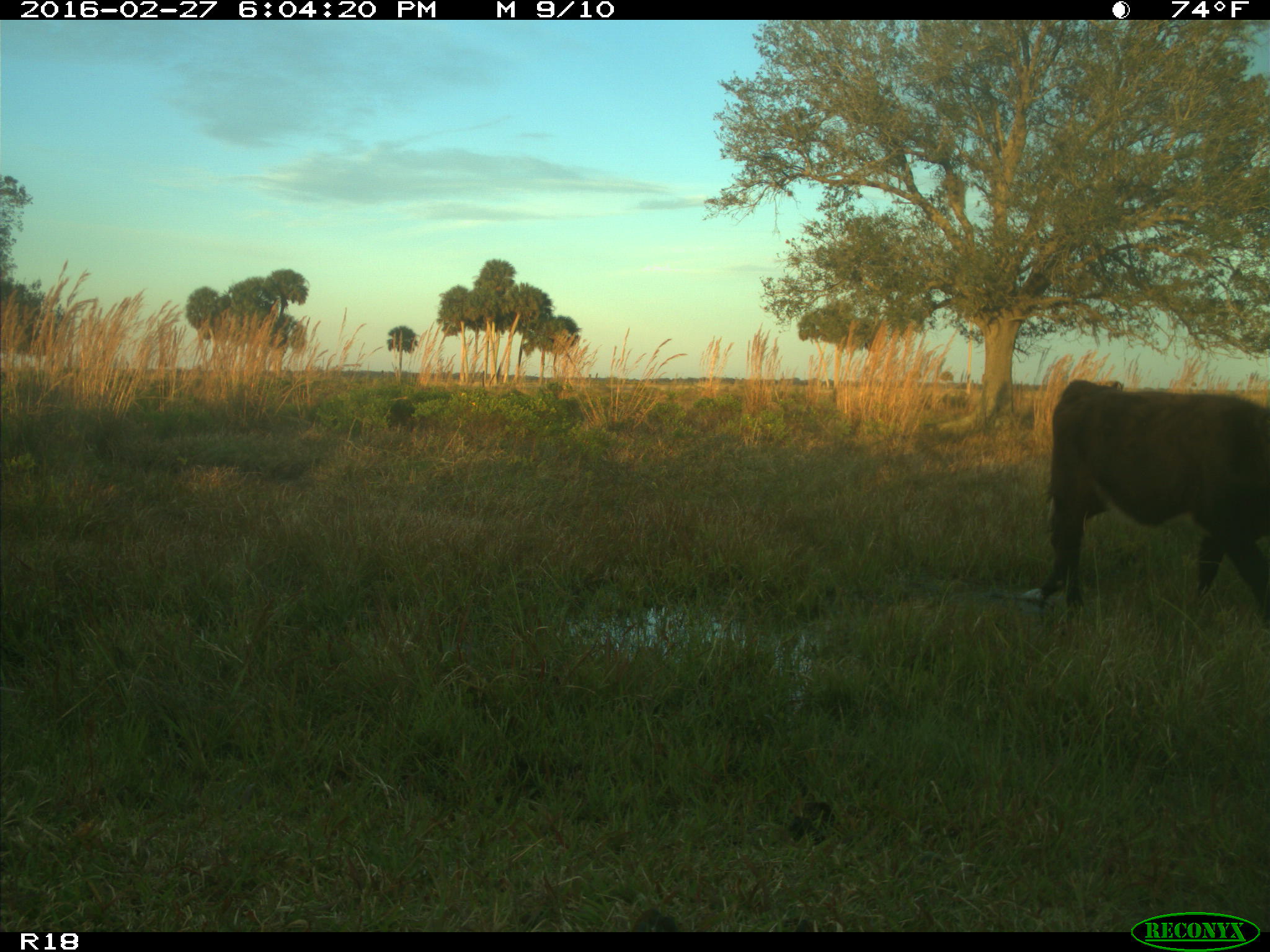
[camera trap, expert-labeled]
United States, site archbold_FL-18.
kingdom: Animalia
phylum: Chordata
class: Mammalia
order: Artiodactyla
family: Bovidae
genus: Bos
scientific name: Bos taurus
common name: domestic cow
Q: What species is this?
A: Bos taurus (domestic cow).